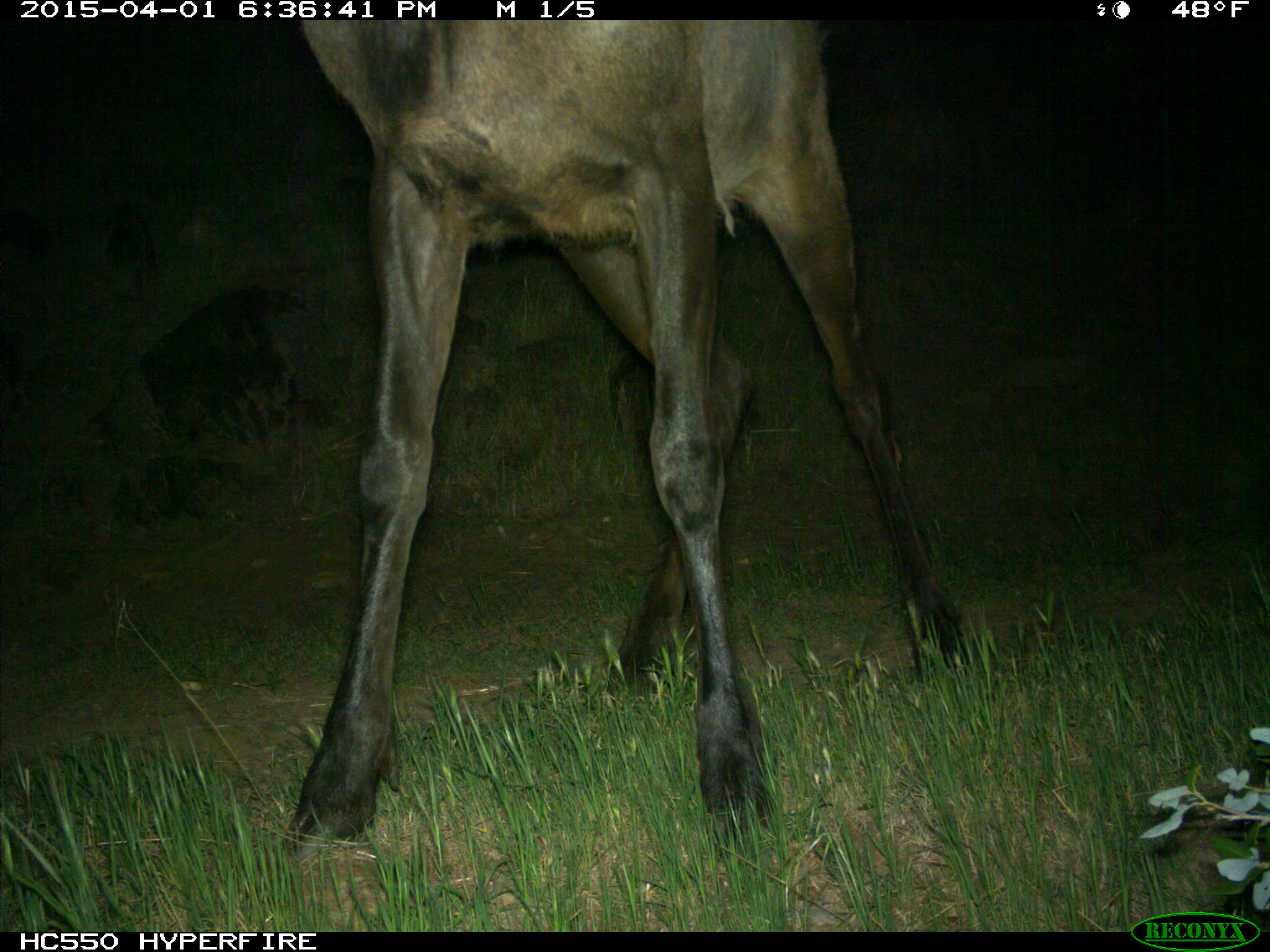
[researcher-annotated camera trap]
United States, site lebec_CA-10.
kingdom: Animalia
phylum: Chordata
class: Mammalia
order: Artiodactyla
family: Cervidae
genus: Cervus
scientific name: Cervus canadensis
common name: elk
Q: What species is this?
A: Cervus canadensis (elk).